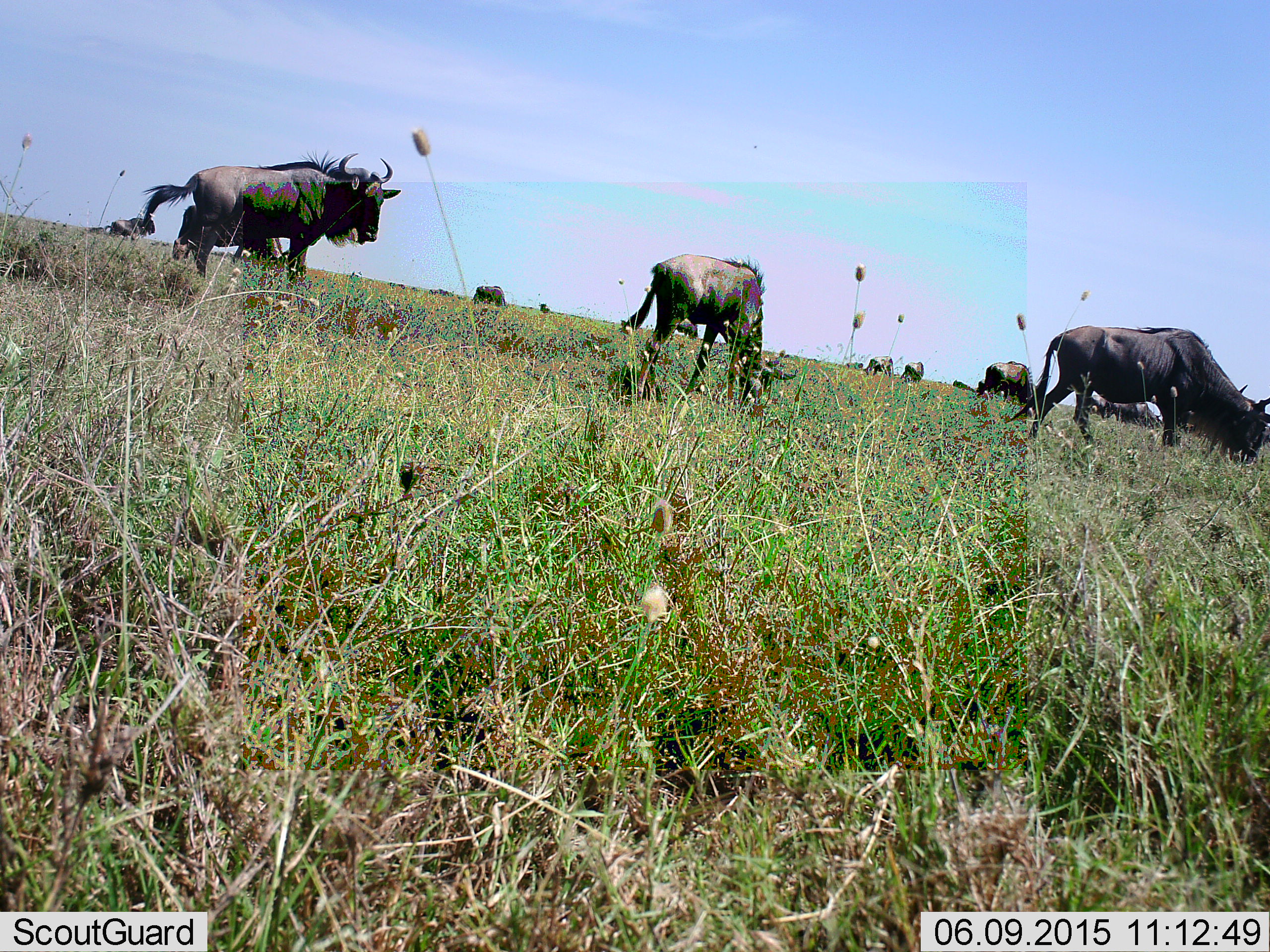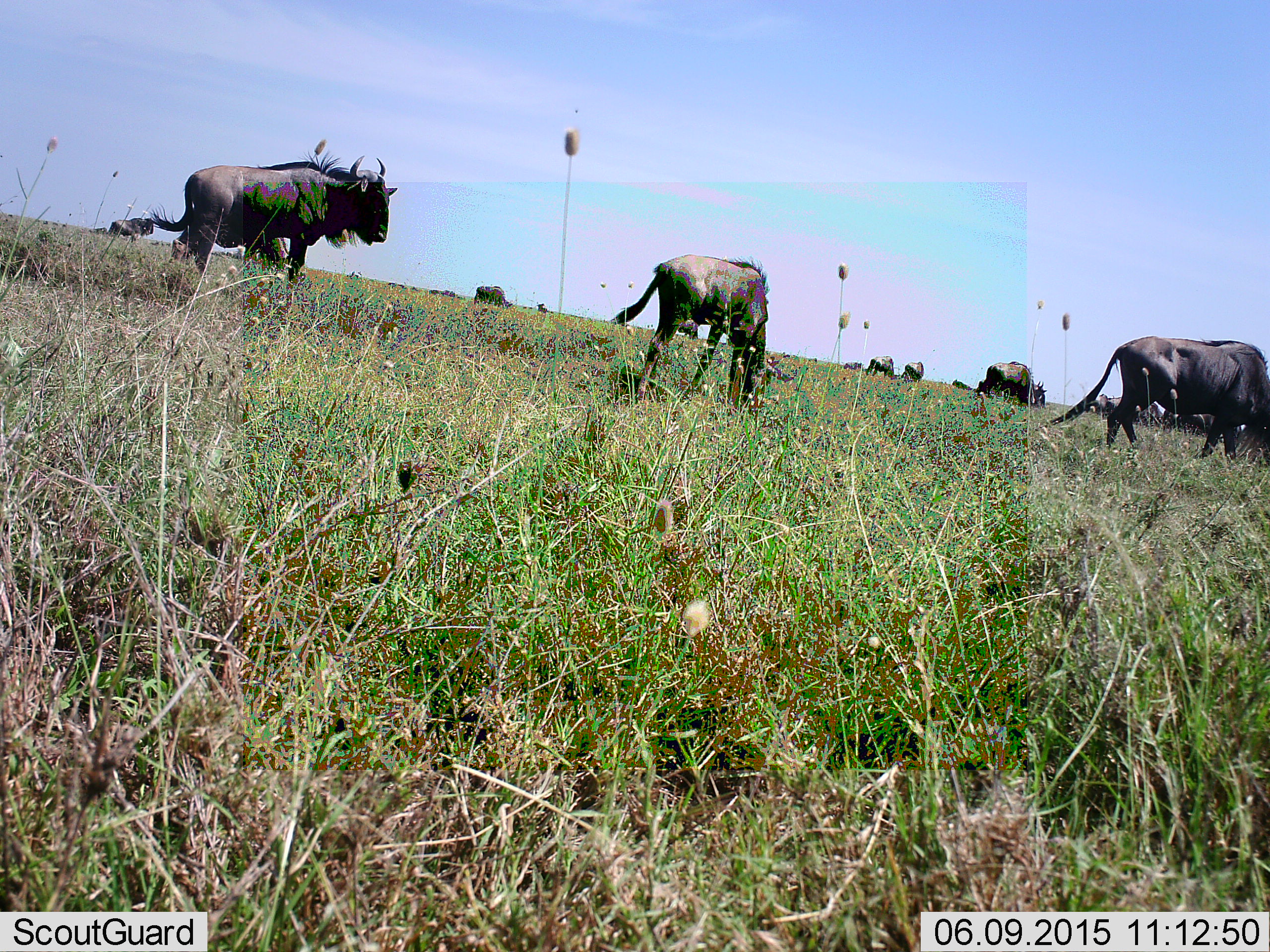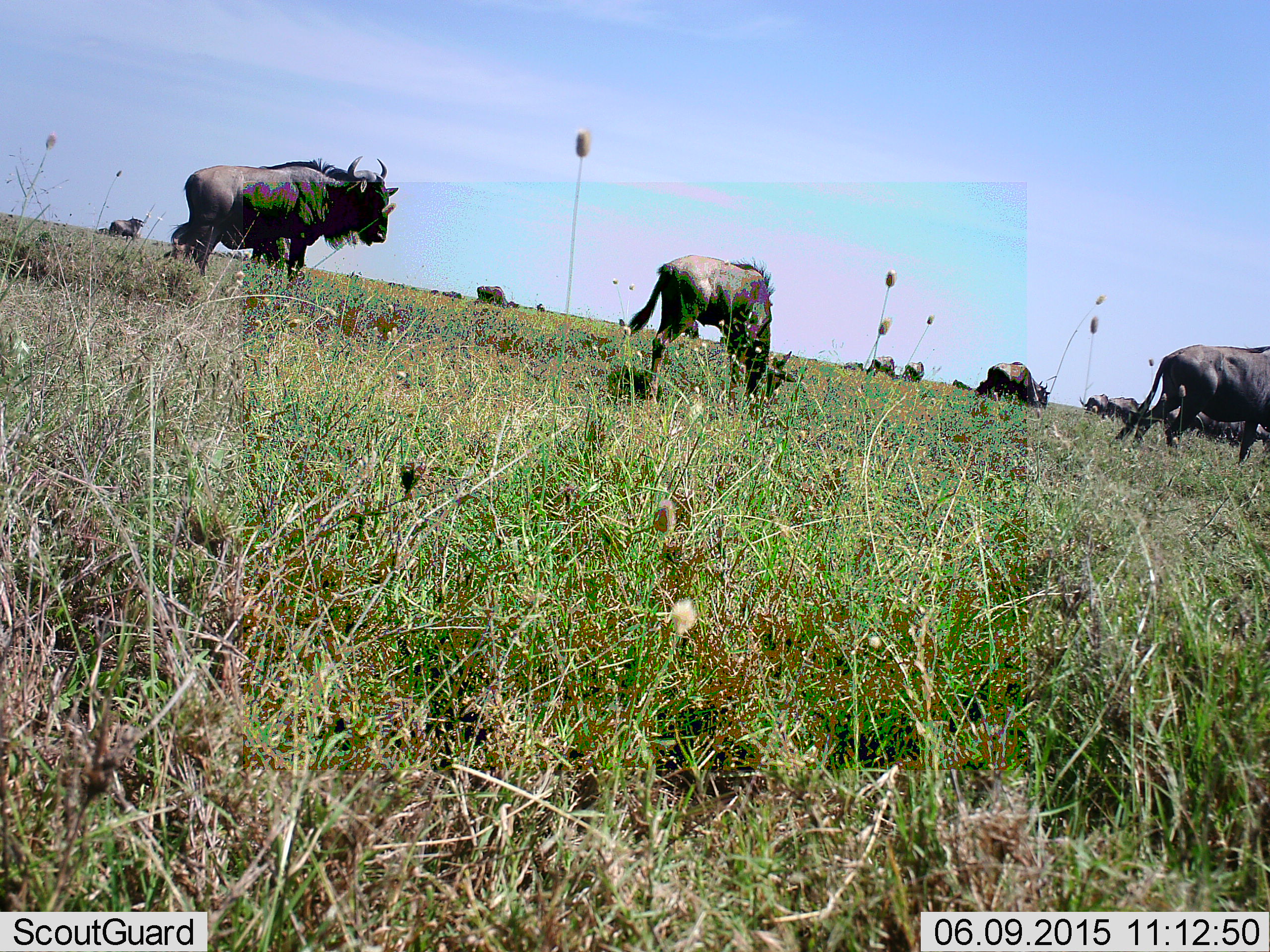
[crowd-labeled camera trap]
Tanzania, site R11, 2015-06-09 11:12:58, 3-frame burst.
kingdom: Animalia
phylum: Chordata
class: Mammalia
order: Artiodactyla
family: Bovidae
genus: Connochaetes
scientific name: Connochaetes taurinus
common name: blue wildebeest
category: wildebeest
Wildebeest (blue wildebeest) (Connochaetes taurinus), count 11-50. Behavior (volunteer vote fractions): standing 50%, resting 0%, moving 80%, interacting 0%. Young present (vote fraction): 10%. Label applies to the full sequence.